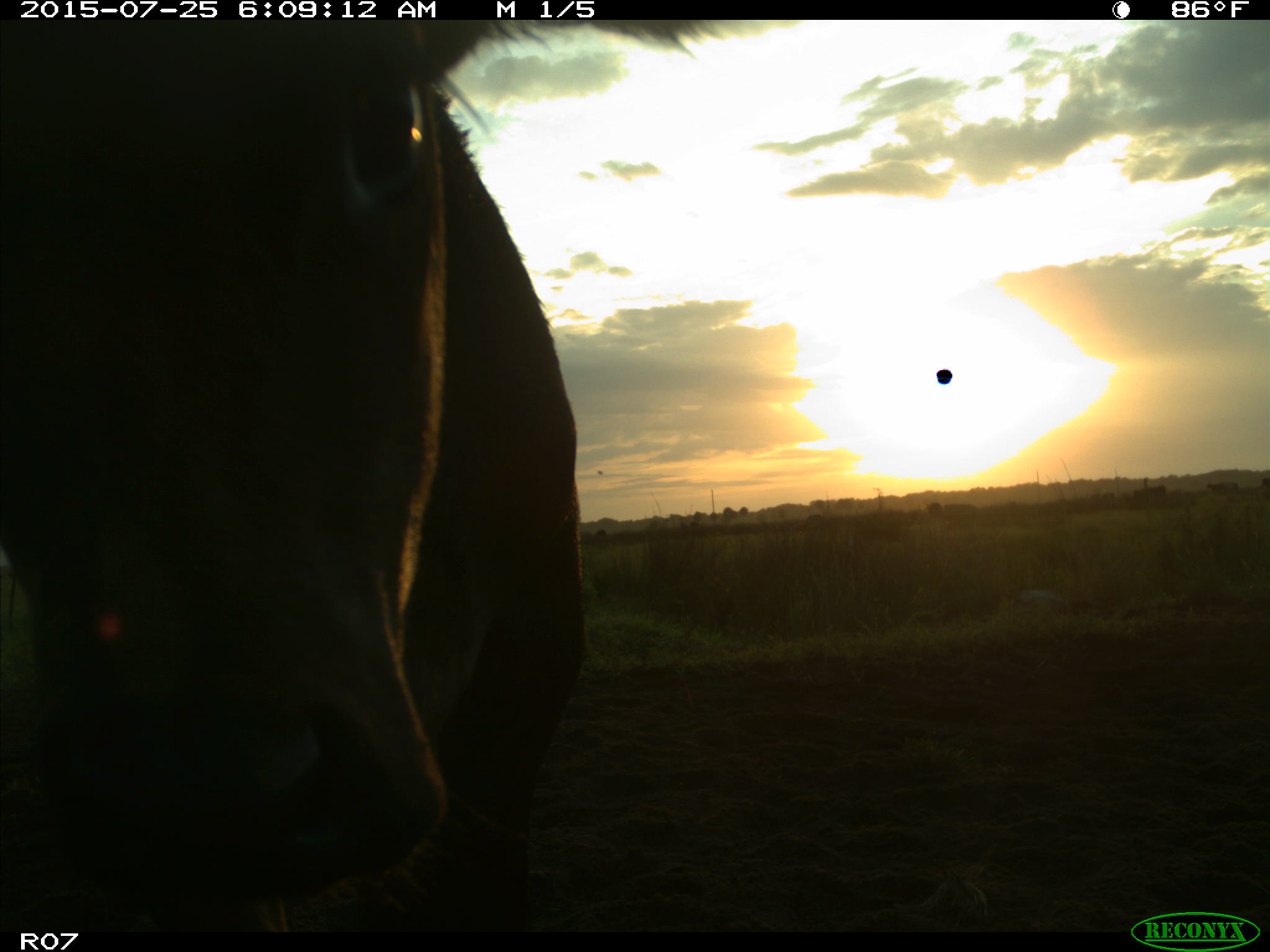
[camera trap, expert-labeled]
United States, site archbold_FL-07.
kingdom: Animalia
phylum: Chordata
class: Mammalia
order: Artiodactyla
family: Bovidae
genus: Bos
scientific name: Bos taurus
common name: domestic cow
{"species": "Bos taurus (domestic cow)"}